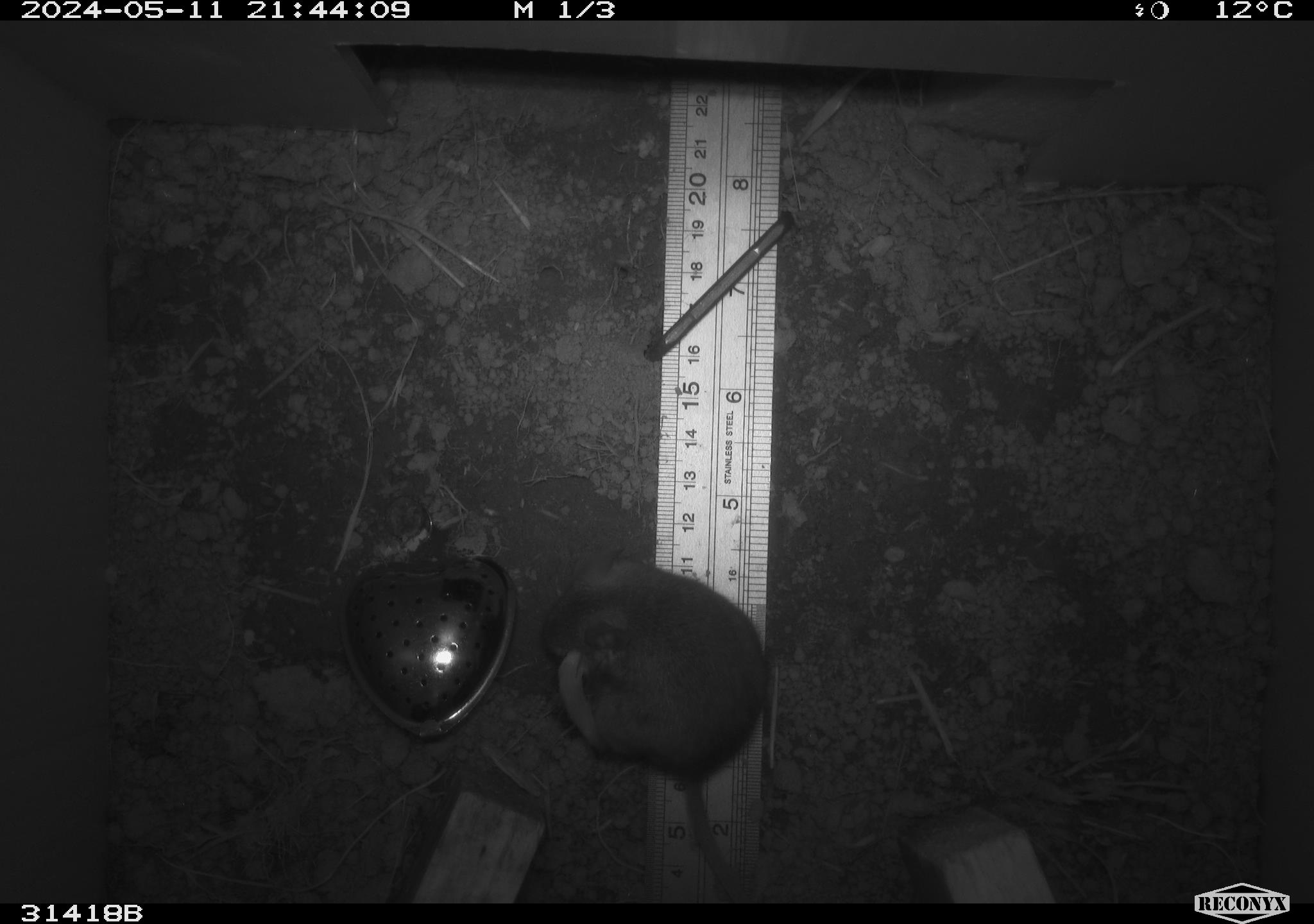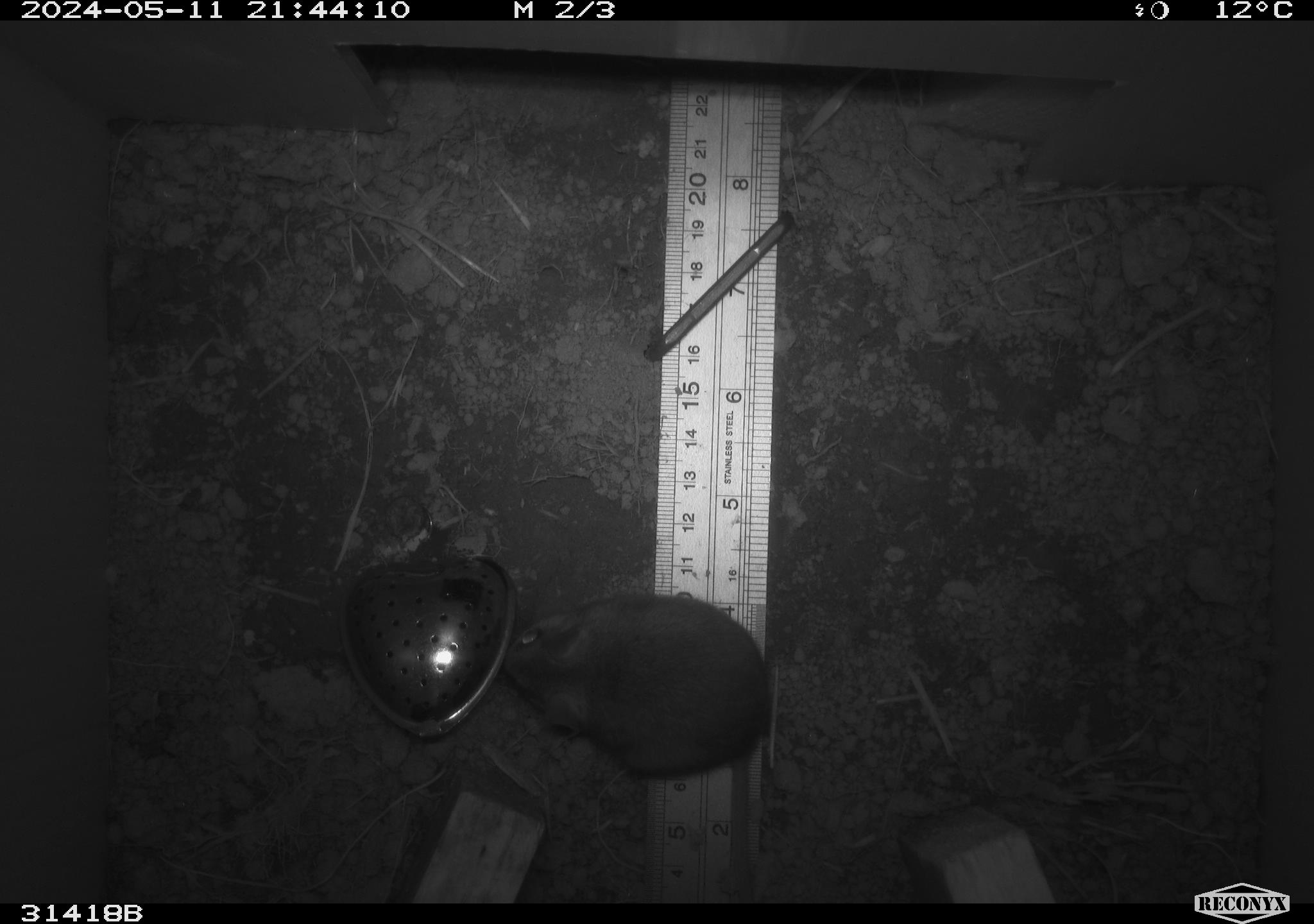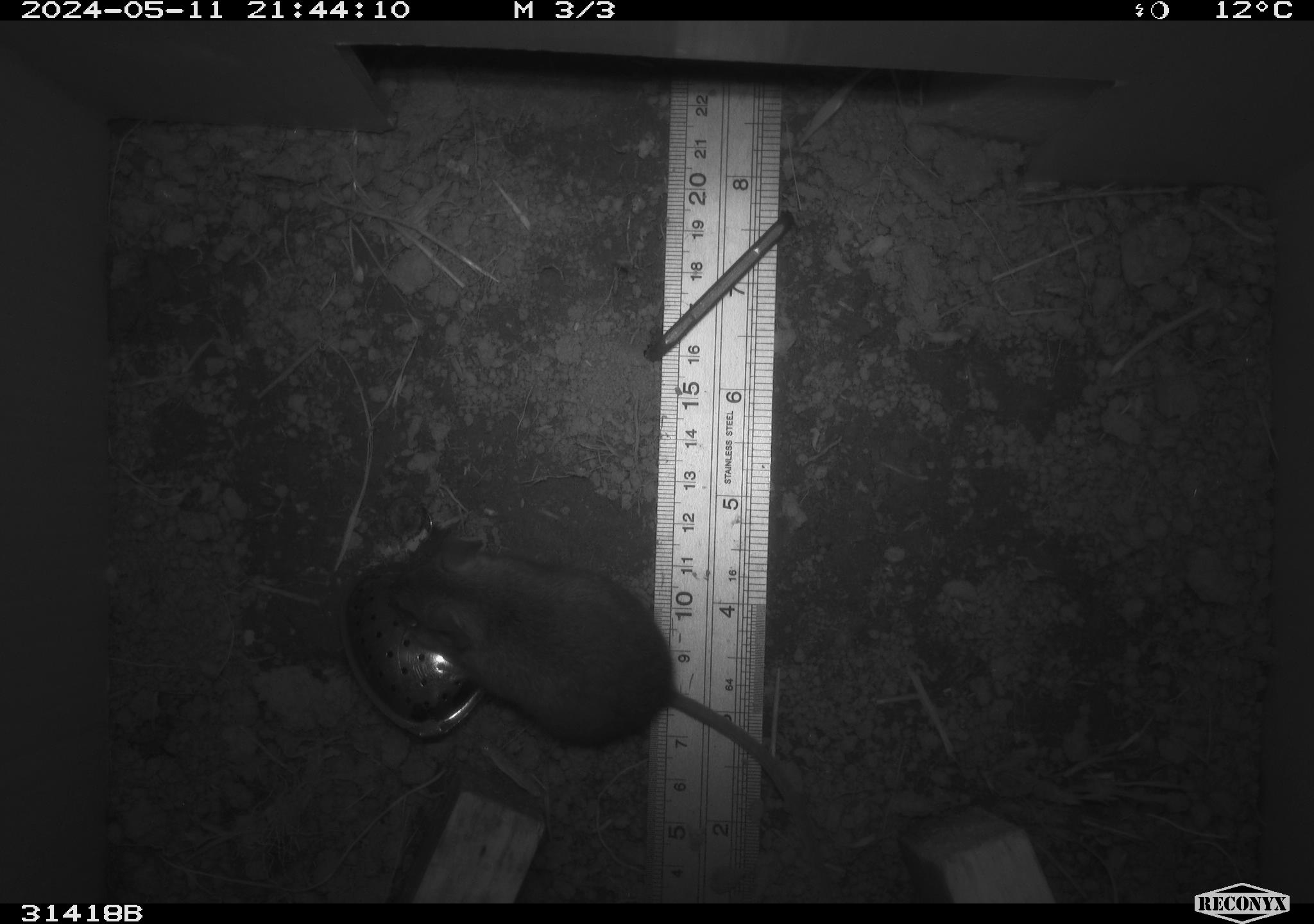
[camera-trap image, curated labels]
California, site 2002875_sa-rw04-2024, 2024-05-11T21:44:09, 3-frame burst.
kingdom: Animalia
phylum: Chordata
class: Mammalia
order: Rodentia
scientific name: Rodentia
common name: mouse species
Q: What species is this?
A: Mouse species (Rodentia).